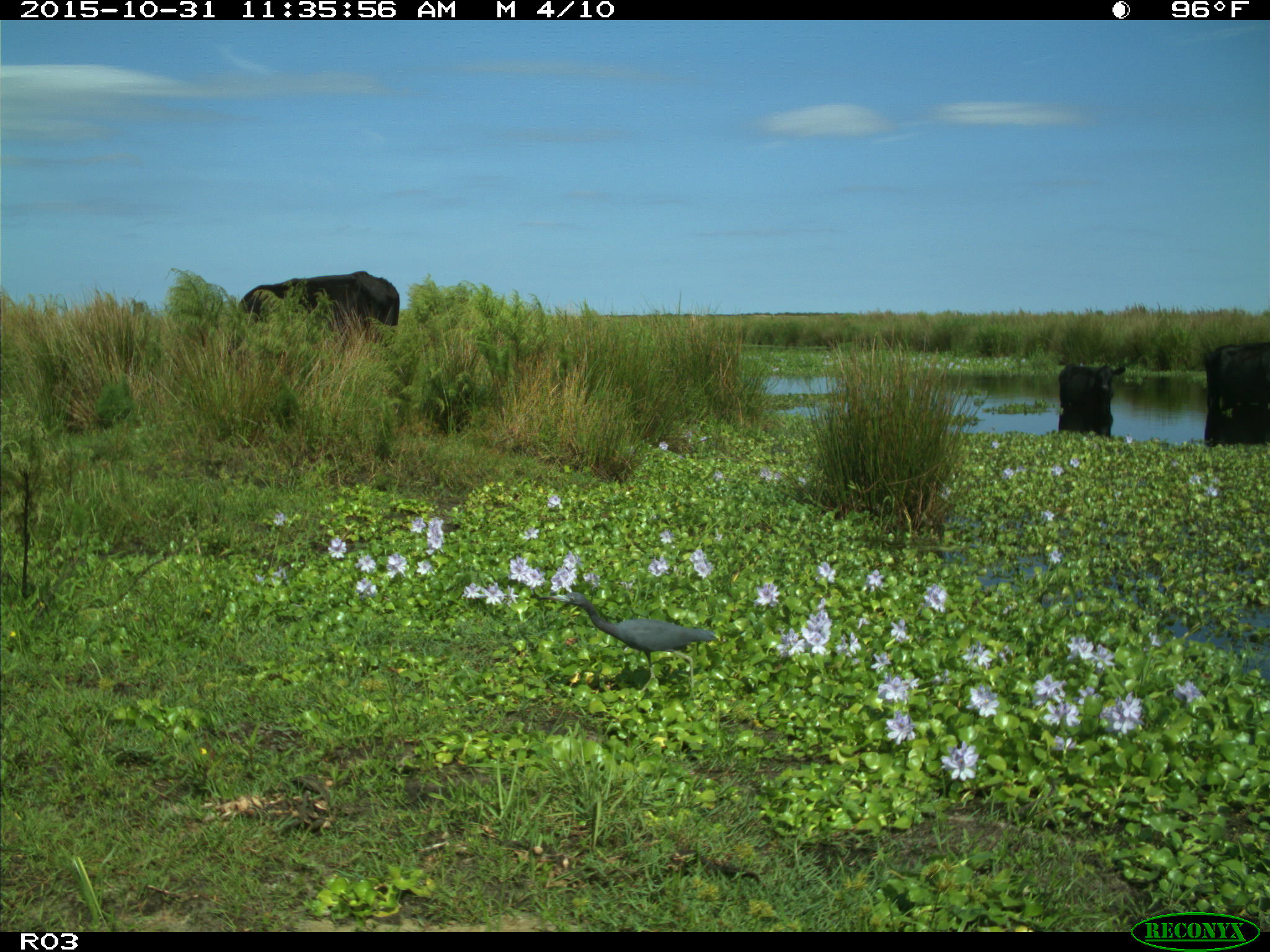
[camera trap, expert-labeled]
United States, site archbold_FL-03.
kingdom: Animalia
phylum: Chordata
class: Mammalia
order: Artiodactyla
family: Bovidae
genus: Bos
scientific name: Bos taurus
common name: domestic cow